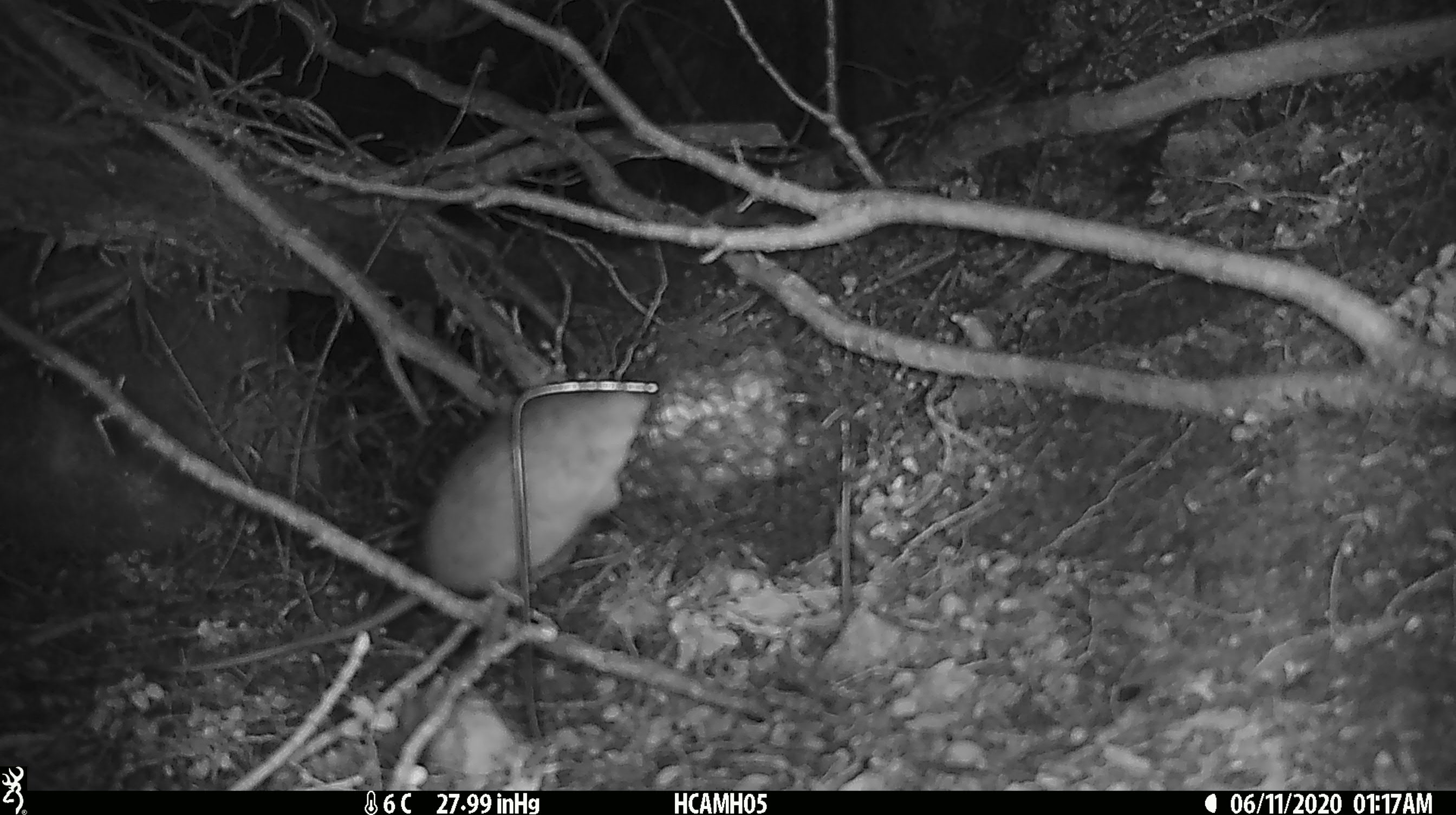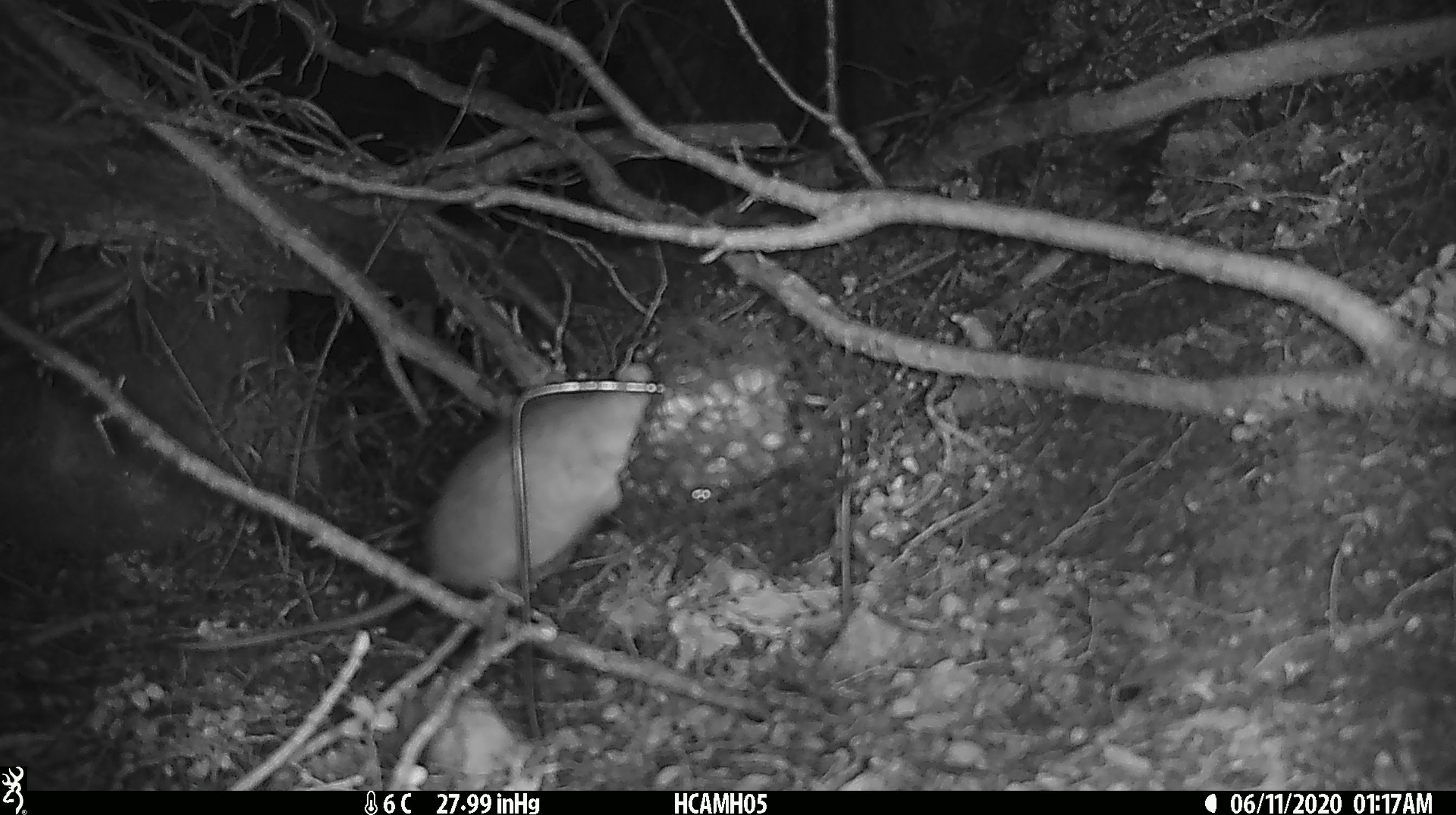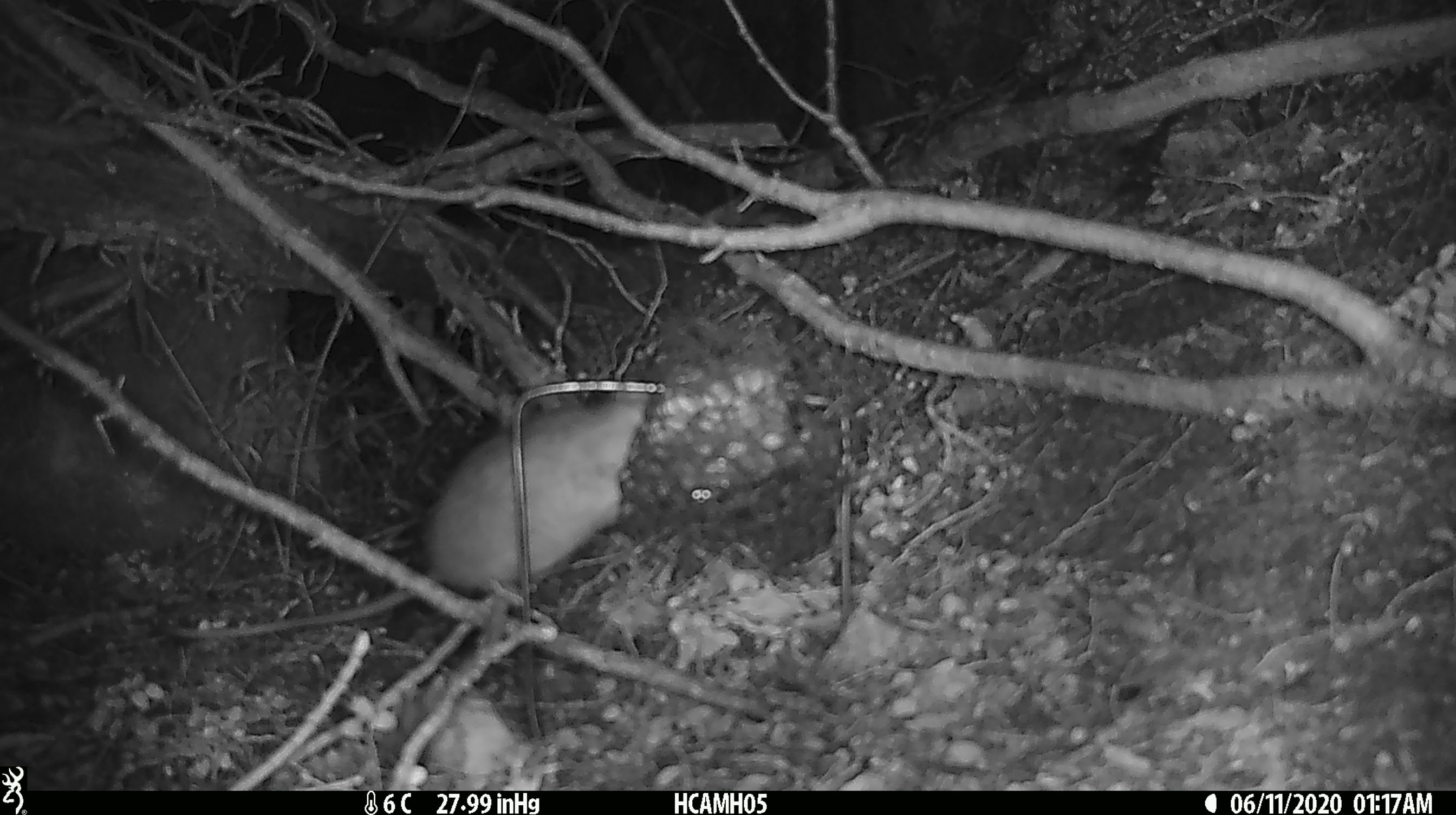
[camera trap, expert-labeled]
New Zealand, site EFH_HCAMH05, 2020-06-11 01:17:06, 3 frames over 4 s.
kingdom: Animalia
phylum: Chordata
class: Mammalia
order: Rodentia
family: Muridae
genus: Rattus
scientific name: Rattus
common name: rat